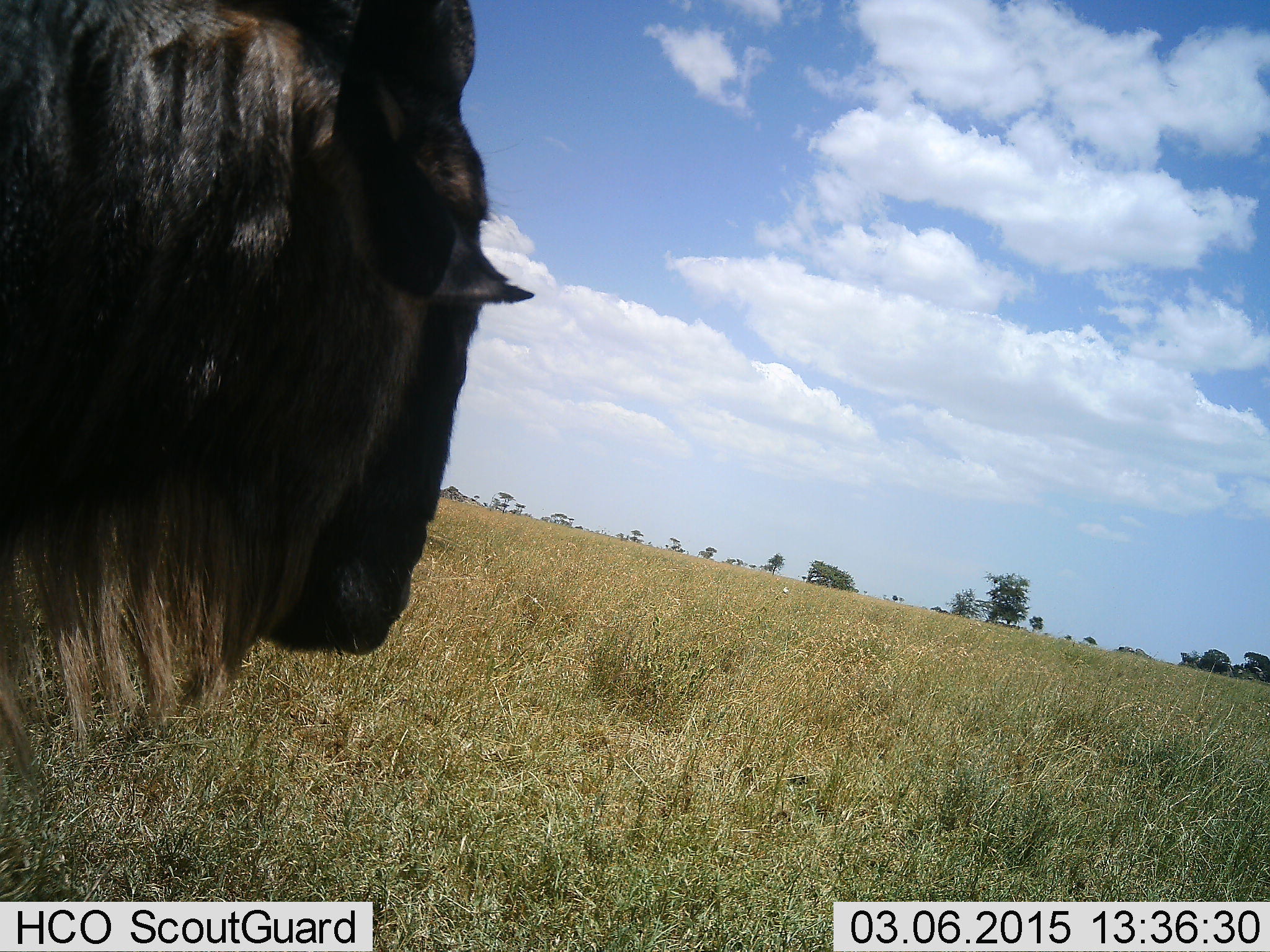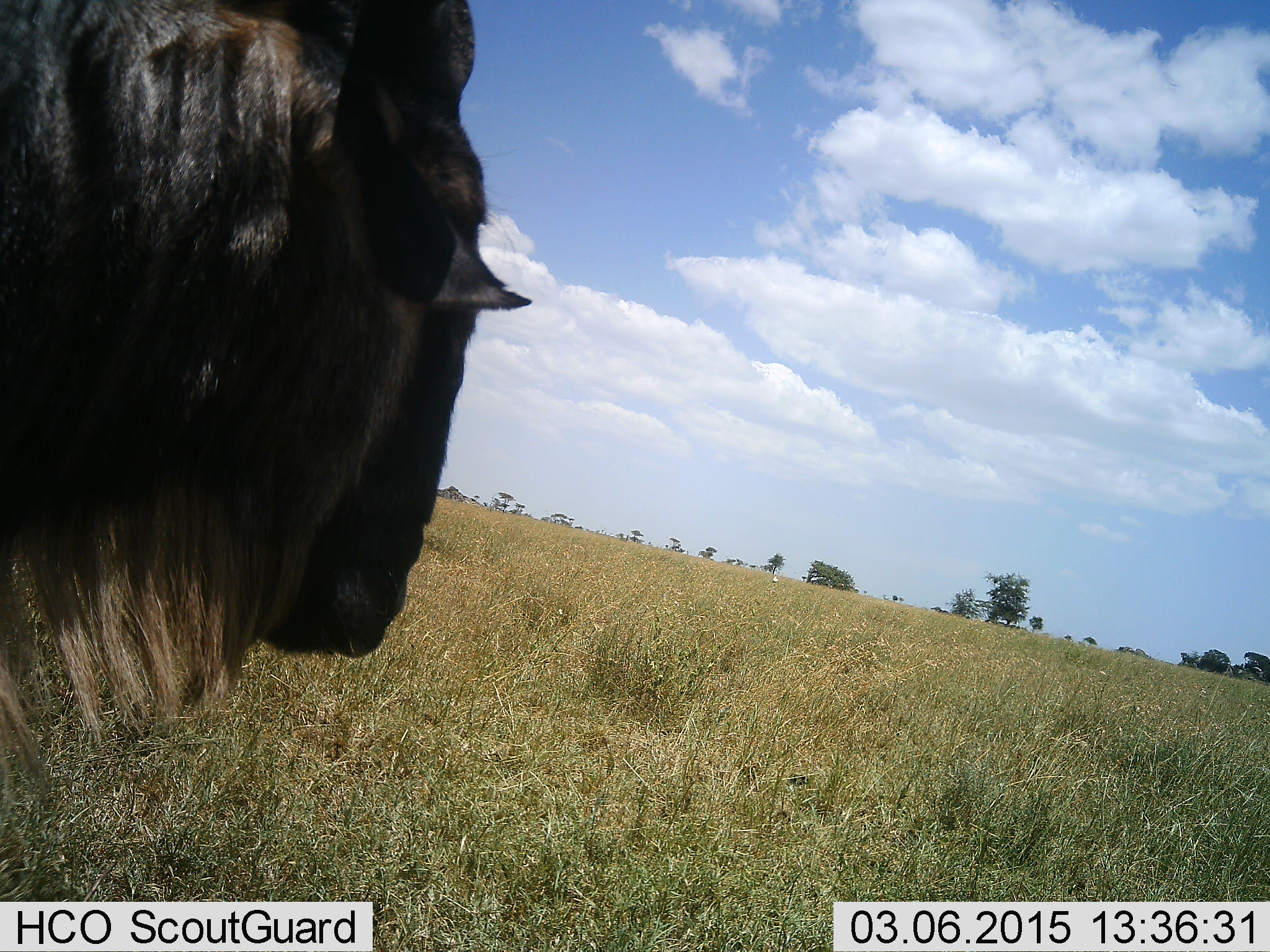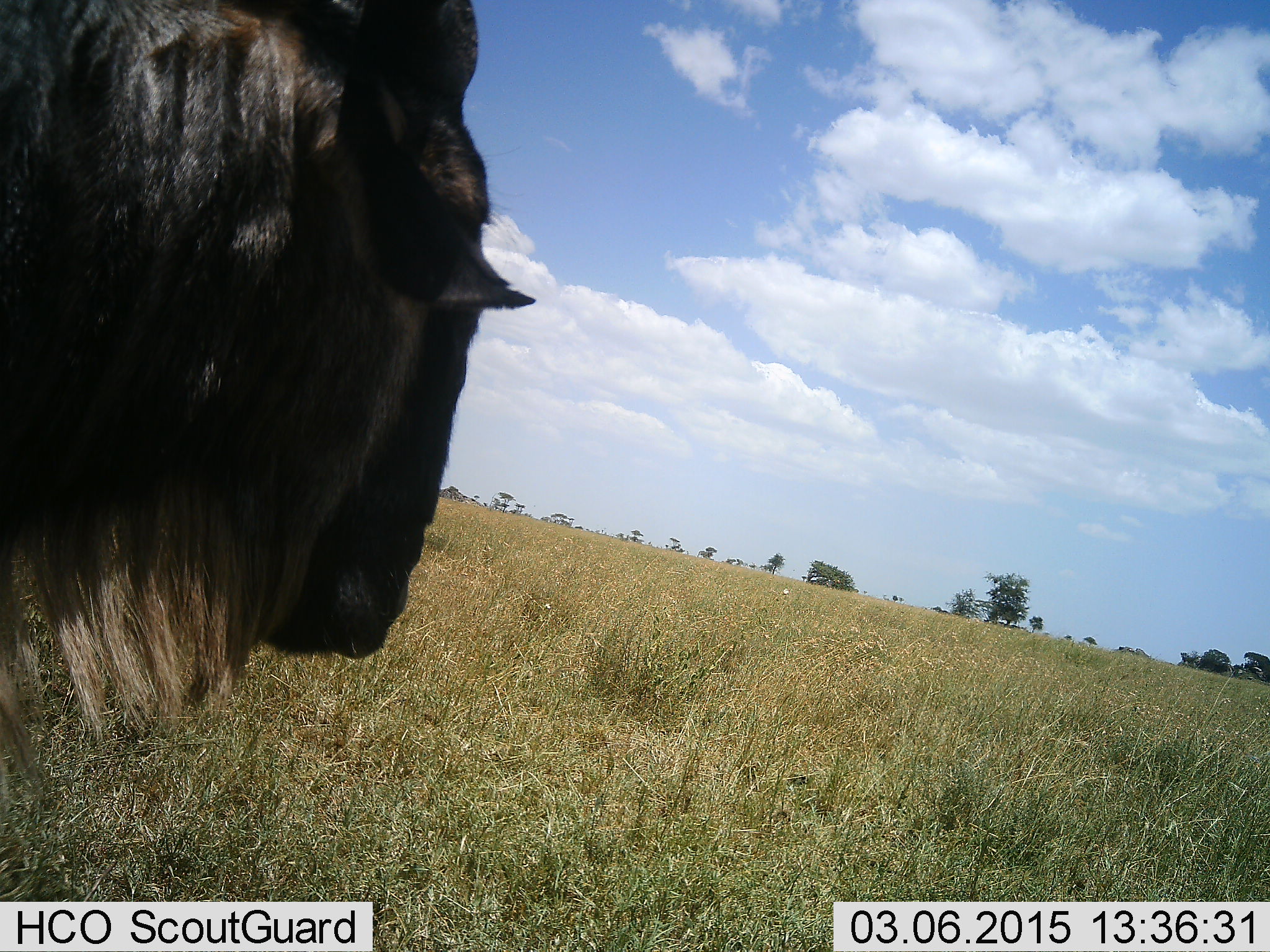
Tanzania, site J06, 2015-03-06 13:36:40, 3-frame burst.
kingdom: Animalia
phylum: Chordata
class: Mammalia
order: Artiodactyla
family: Bovidae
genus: Connochaetes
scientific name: Connochaetes taurinus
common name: blue wildebeest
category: wildebeest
Wildebeest (blue wildebeest) (Connochaetes taurinus), count 1. Behavior (volunteer vote fractions): standing 91%, resting 9%, moving 0%, interacting 0%. Young present (vote fraction): 0%. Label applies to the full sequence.